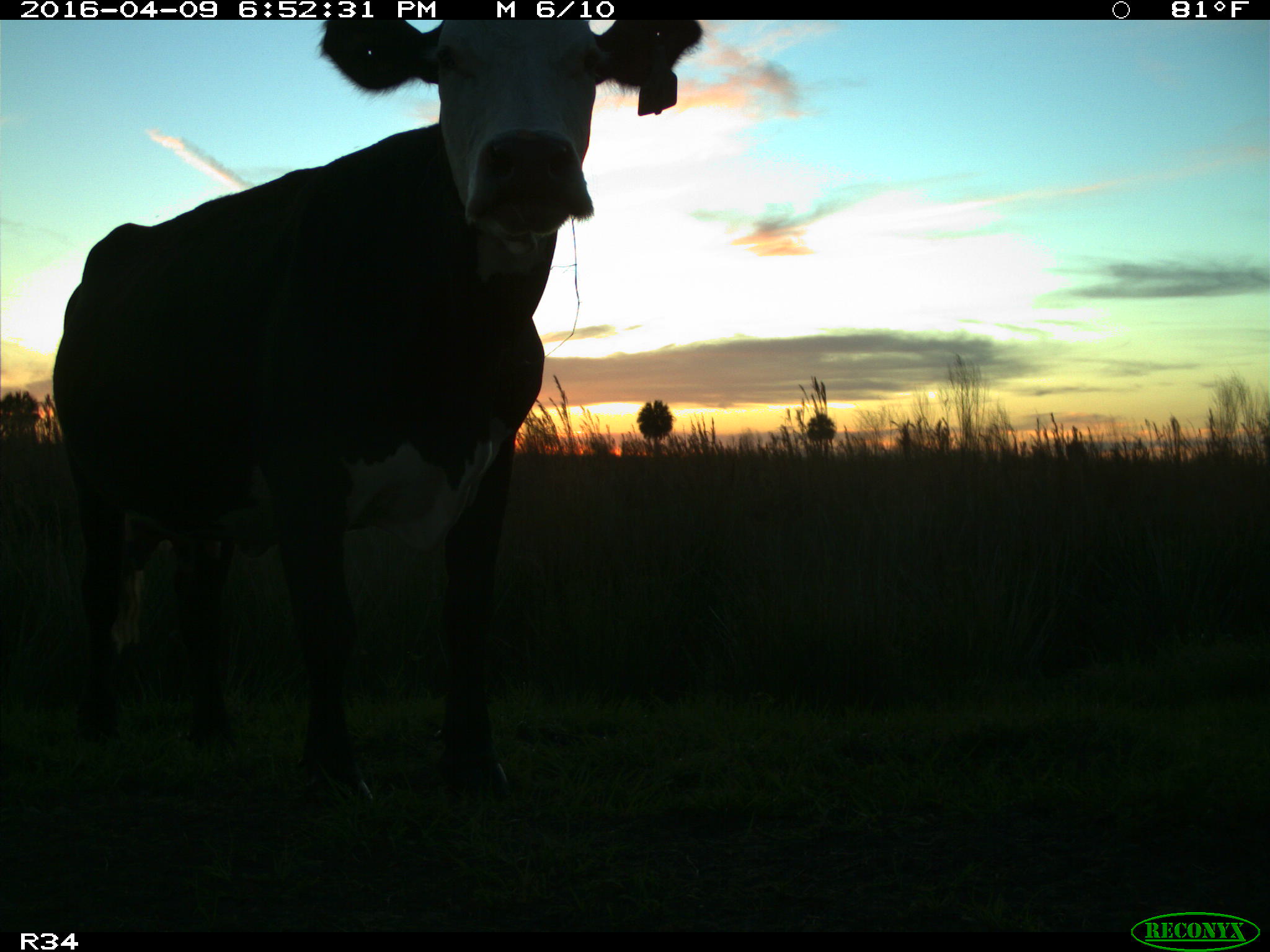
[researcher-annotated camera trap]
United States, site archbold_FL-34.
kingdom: Animalia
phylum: Chordata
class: Mammalia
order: Artiodactyla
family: Bovidae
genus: Bos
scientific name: Bos taurus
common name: domestic cow